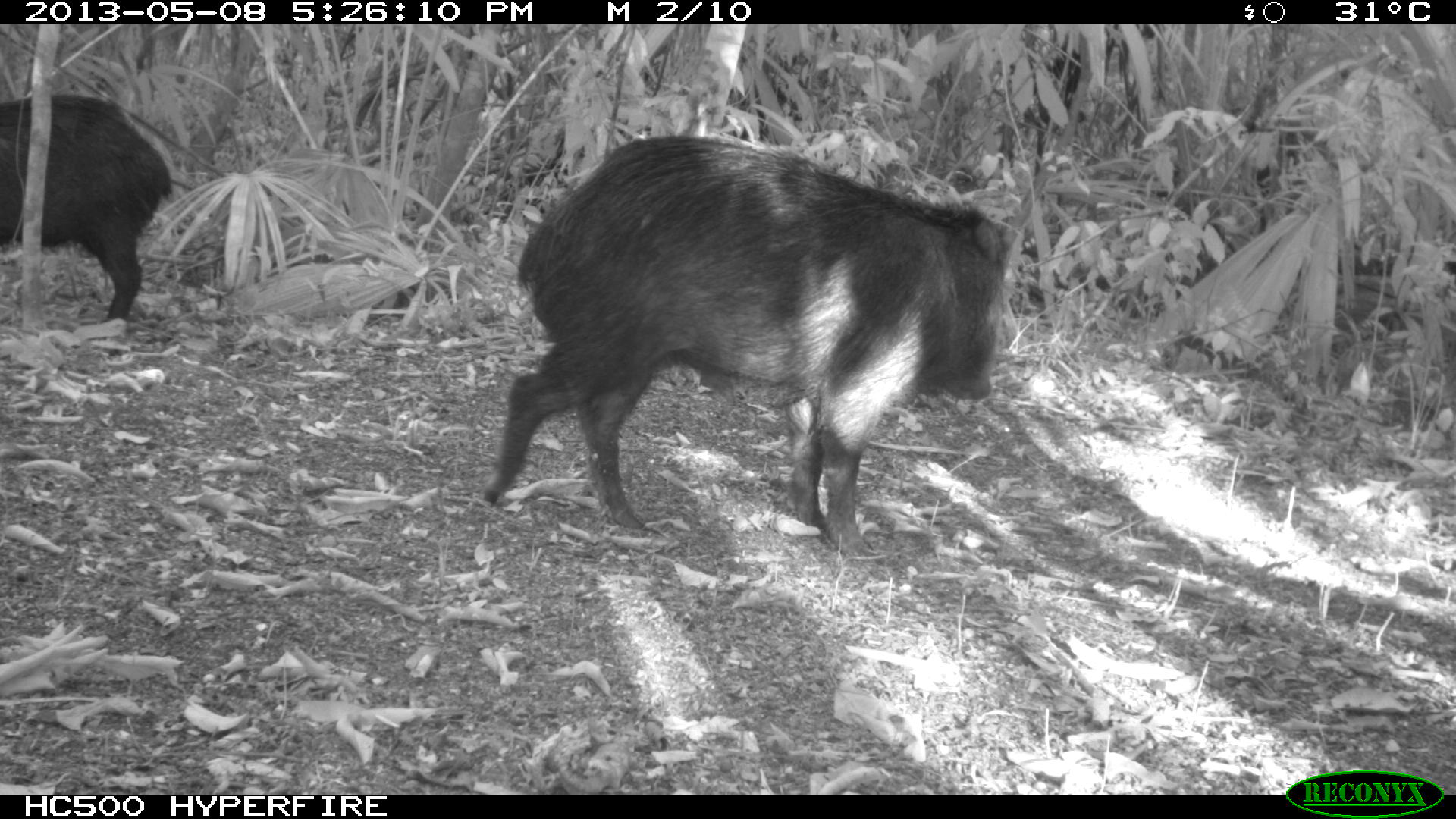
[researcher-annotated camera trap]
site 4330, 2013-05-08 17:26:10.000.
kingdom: Animalia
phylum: Chordata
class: Mammalia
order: Artiodactyla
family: Tayassuidae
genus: Tayassu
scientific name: Tayassu pecari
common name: white-lipped peccary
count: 2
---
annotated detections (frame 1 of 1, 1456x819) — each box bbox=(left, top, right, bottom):
tayassu pecari: bbox=(481, 131, 1017, 557); bbox=(0, 93, 172, 320)